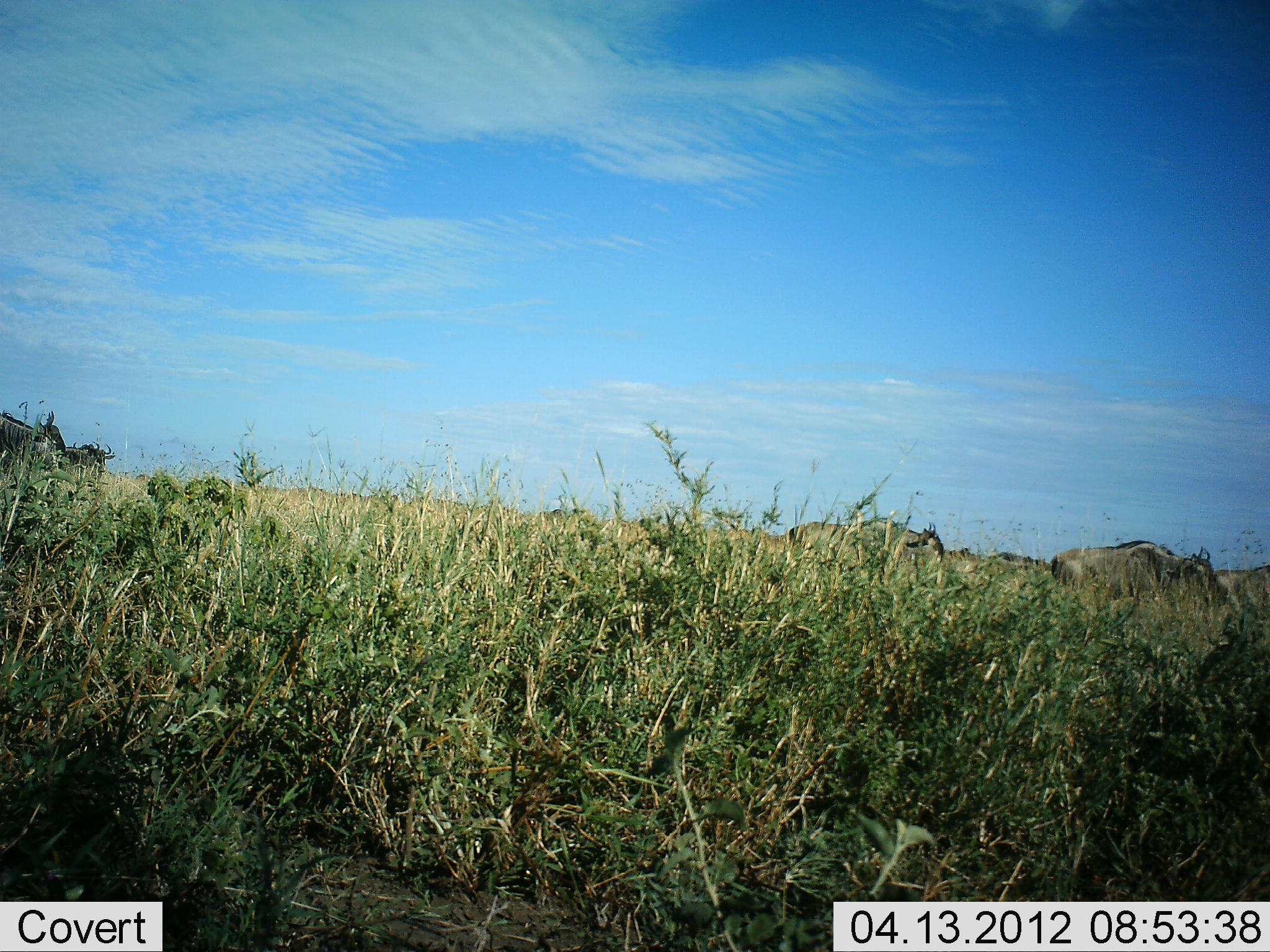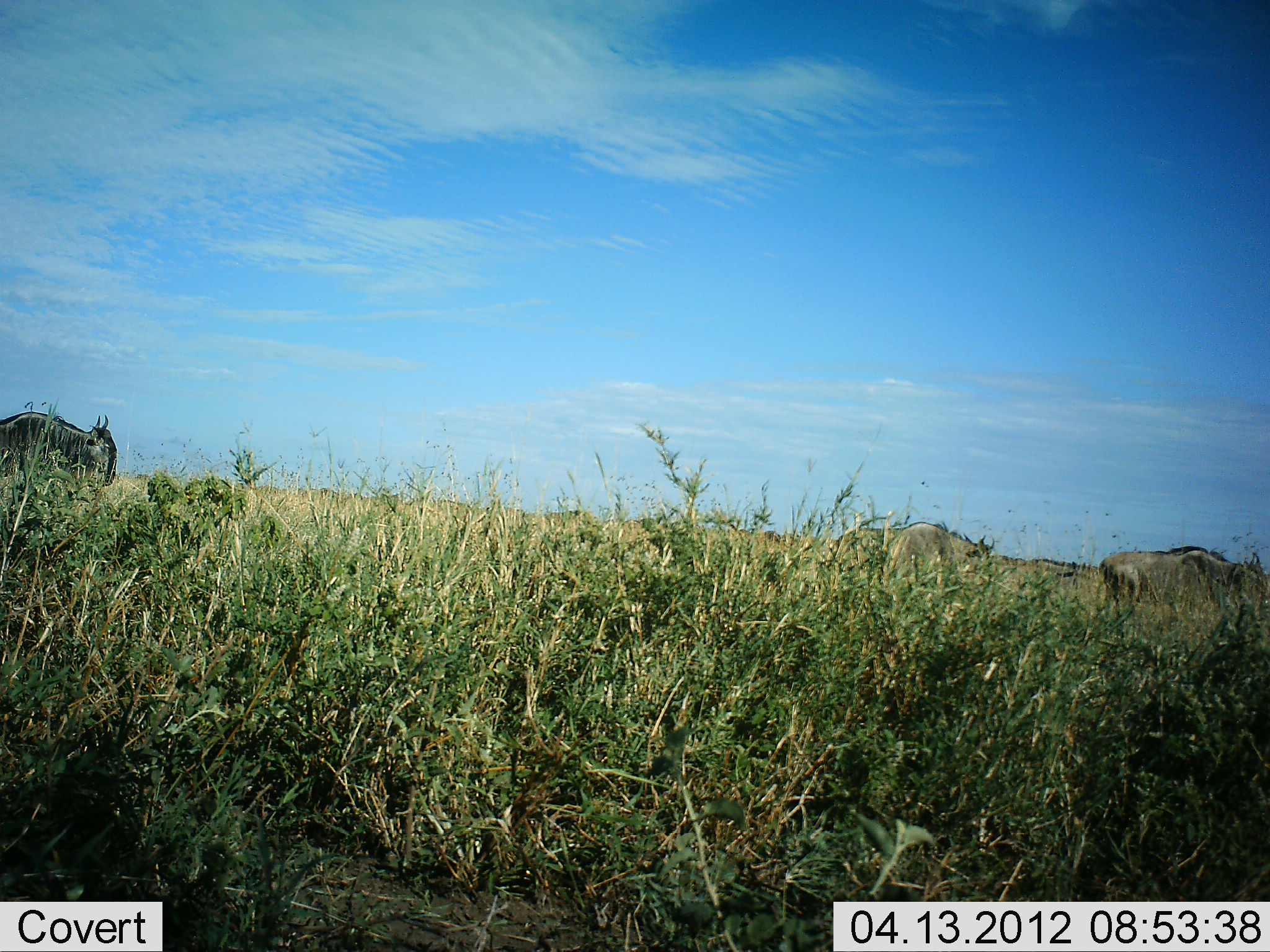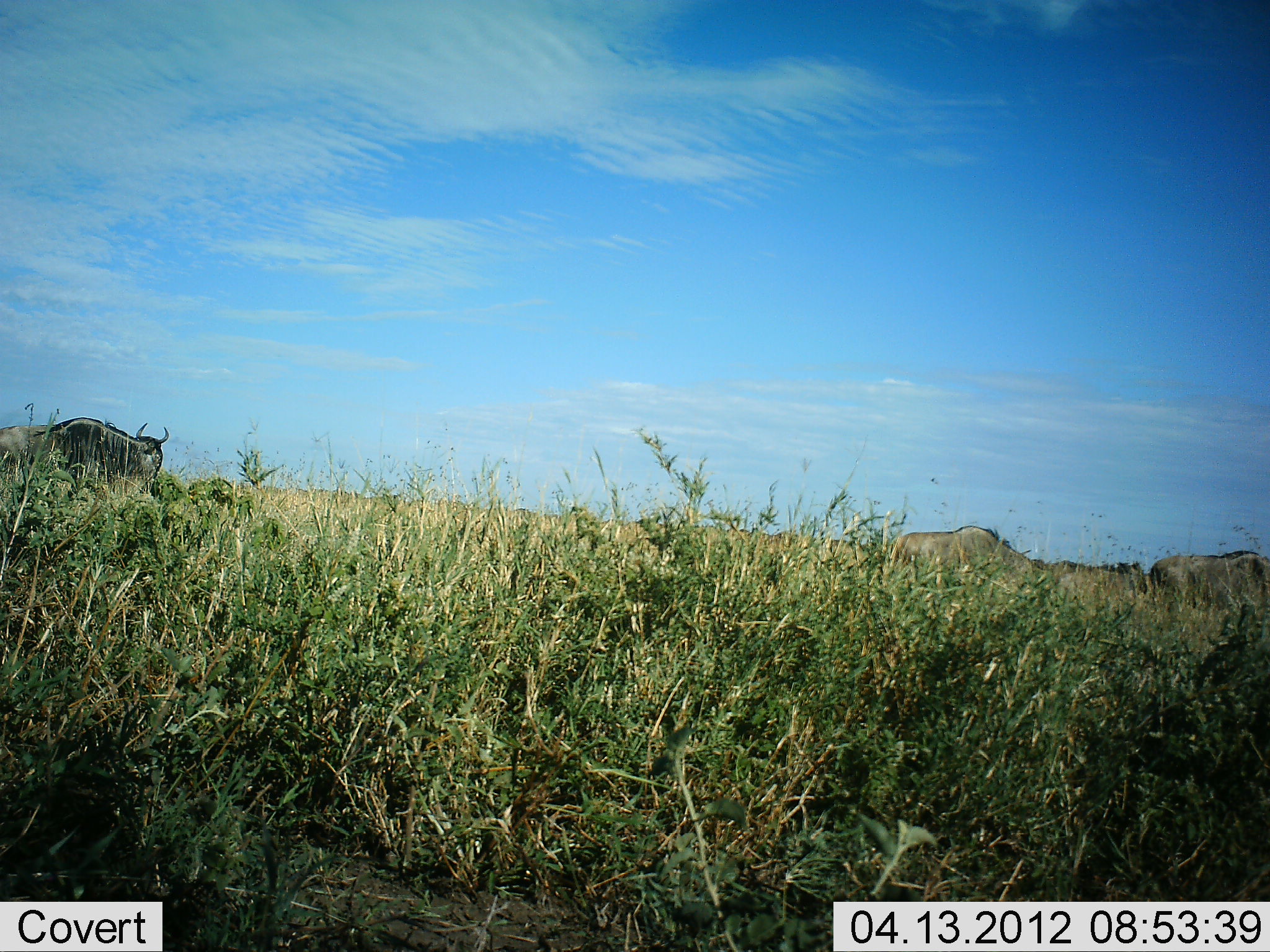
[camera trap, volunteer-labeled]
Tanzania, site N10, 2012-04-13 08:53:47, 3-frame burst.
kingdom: Animalia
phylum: Chordata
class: Mammalia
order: Artiodactyla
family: Bovidae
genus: Connochaetes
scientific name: Connochaetes taurinus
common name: blue wildebeest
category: wildebeest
Wildebeest (blue wildebeest) (Connochaetes taurinus), count 4. Behavior (volunteer vote fractions): standing 19%, resting 0%, moving 92%, interacting 0%. Young present (vote fraction): 0%. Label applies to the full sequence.